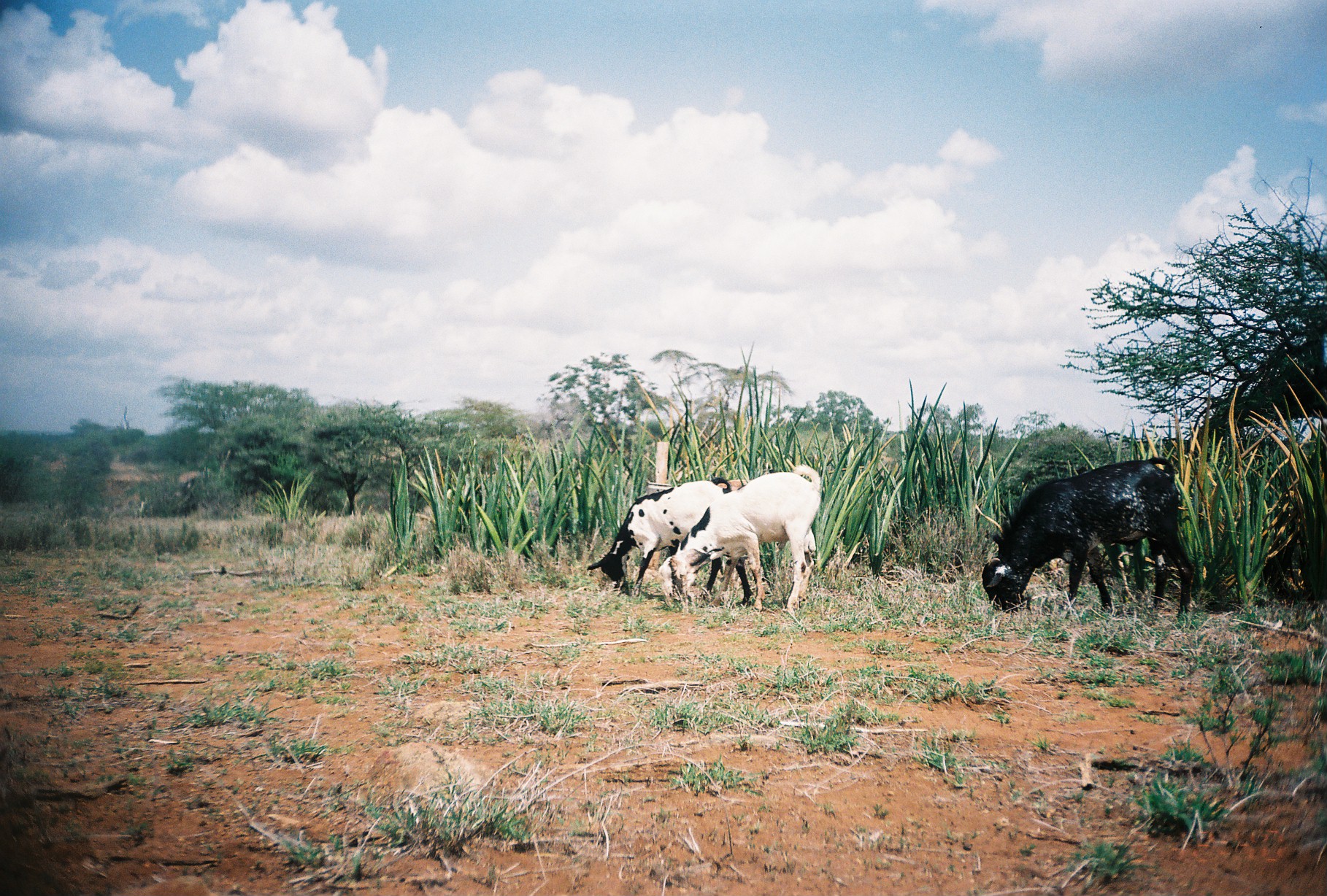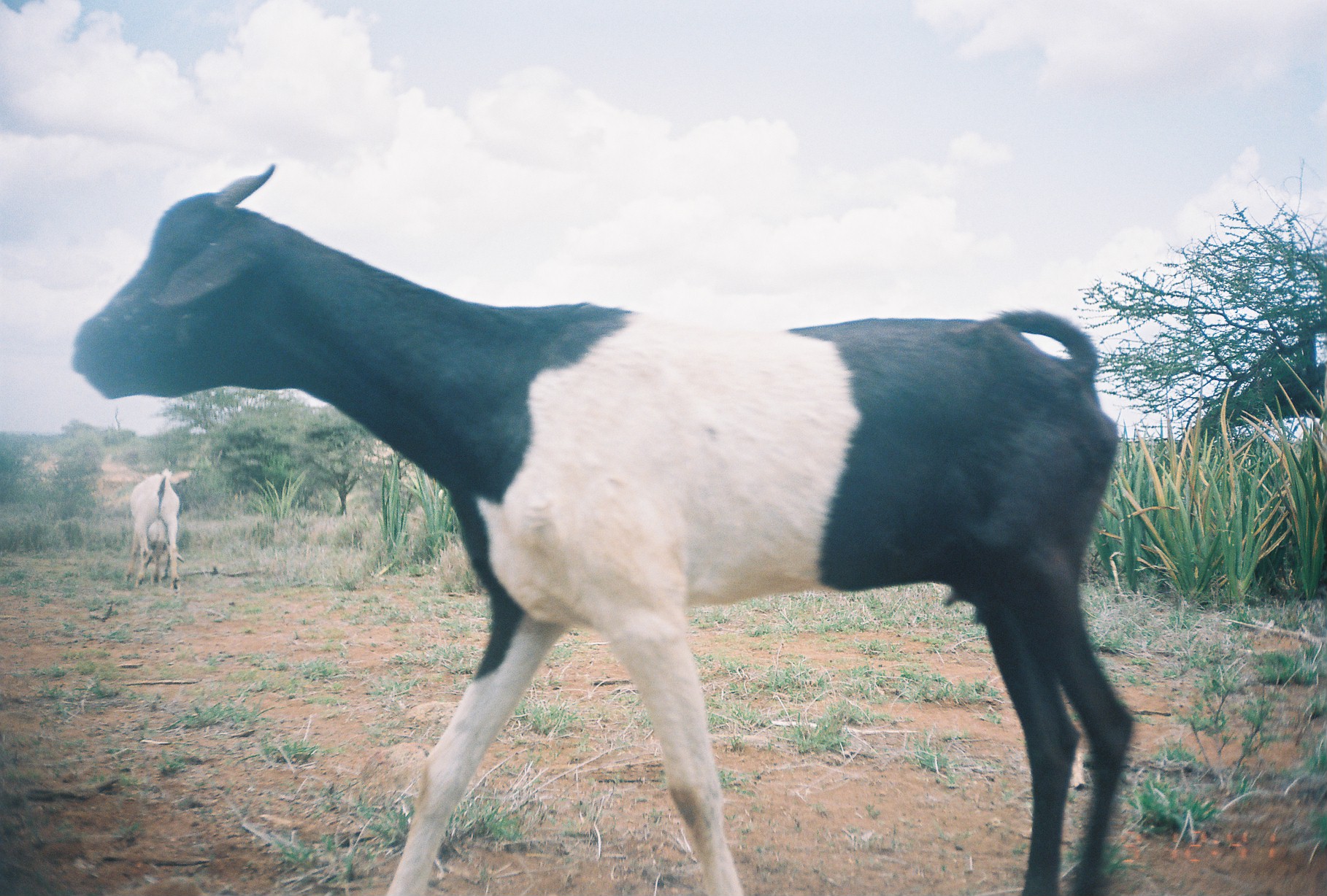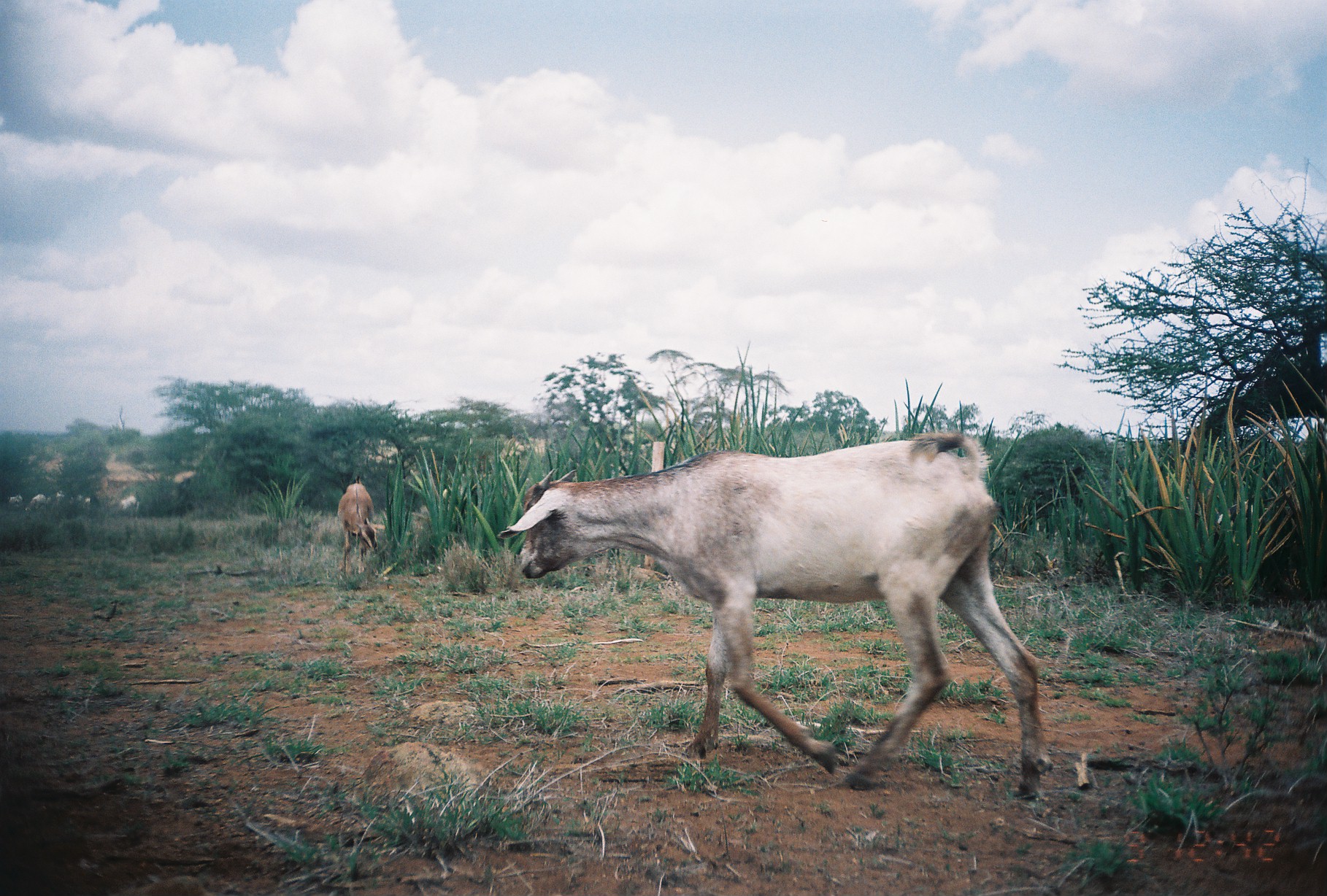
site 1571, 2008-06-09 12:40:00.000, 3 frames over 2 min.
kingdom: Animalia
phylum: Chordata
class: Mammalia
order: Artiodactyla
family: Bovidae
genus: Capra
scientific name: Capra aegagrus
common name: wild goat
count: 4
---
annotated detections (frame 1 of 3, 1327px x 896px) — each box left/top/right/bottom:
capra aegagrus: 982/457/1193/617; 658/464/823/614; 586/477/755/607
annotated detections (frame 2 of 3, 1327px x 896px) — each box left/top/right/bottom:
capra aegagrus: 72/166/1132/896; 125/468/184/593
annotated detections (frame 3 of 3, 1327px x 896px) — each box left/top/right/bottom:
capra aegagrus: 499/431/1055/800; 339/476/388/576; 118/495/140/520; 26/493/48/515; 75/493/91/508; 9/494/24/507; 56/489/66/505